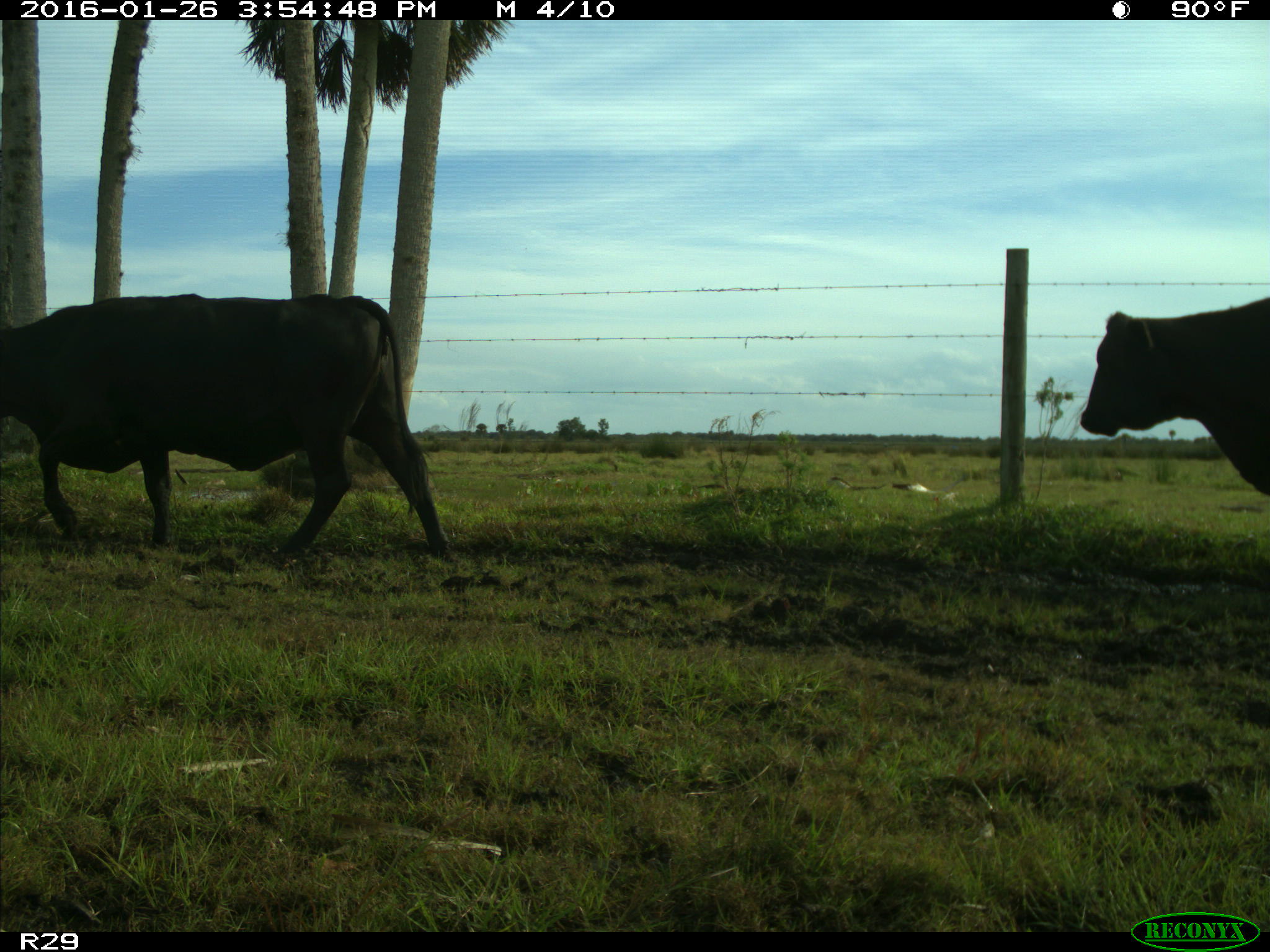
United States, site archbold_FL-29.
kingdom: Animalia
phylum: Chordata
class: Mammalia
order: Artiodactyla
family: Bovidae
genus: Bos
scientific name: Bos taurus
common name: domestic cow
Bos taurus (domestic cow).